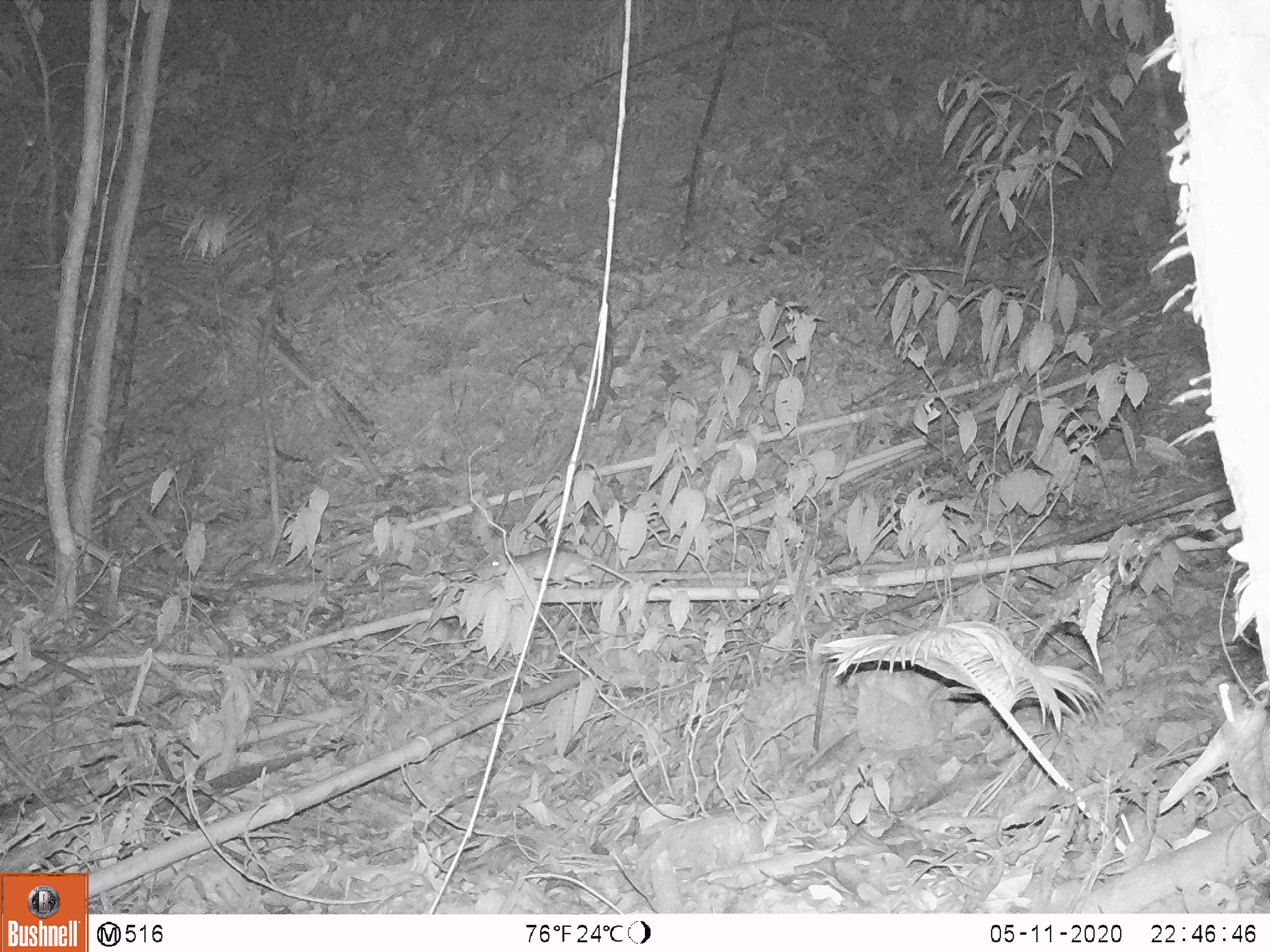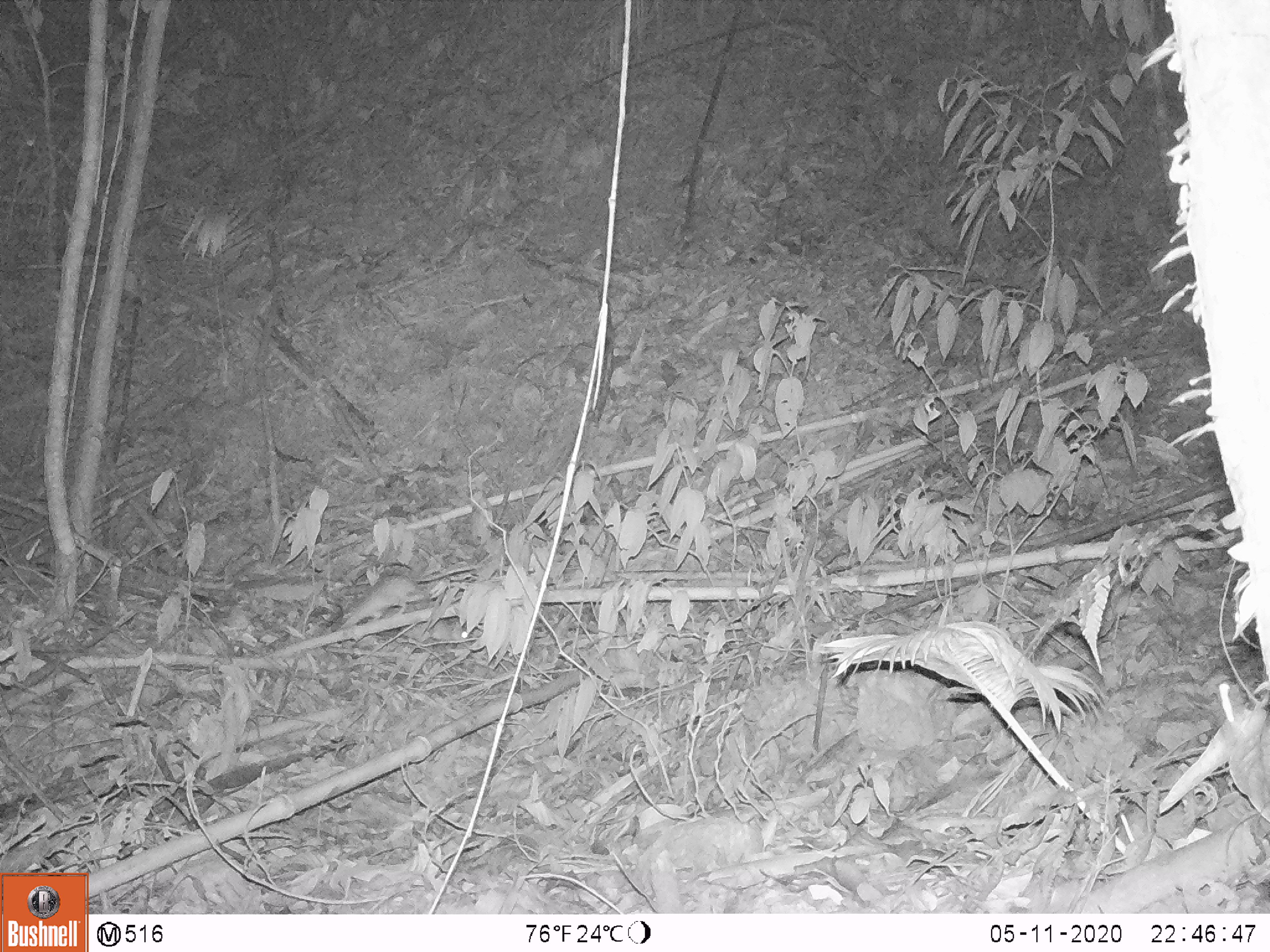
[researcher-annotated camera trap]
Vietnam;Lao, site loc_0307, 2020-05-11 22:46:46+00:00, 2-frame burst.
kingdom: Animalia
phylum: Chordata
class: Mammalia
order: Rodentia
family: Muridae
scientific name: Muridae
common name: old-world mice and rats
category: unidentified murid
Unidentified murid (old-world mice and rats) (Muridae). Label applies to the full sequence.